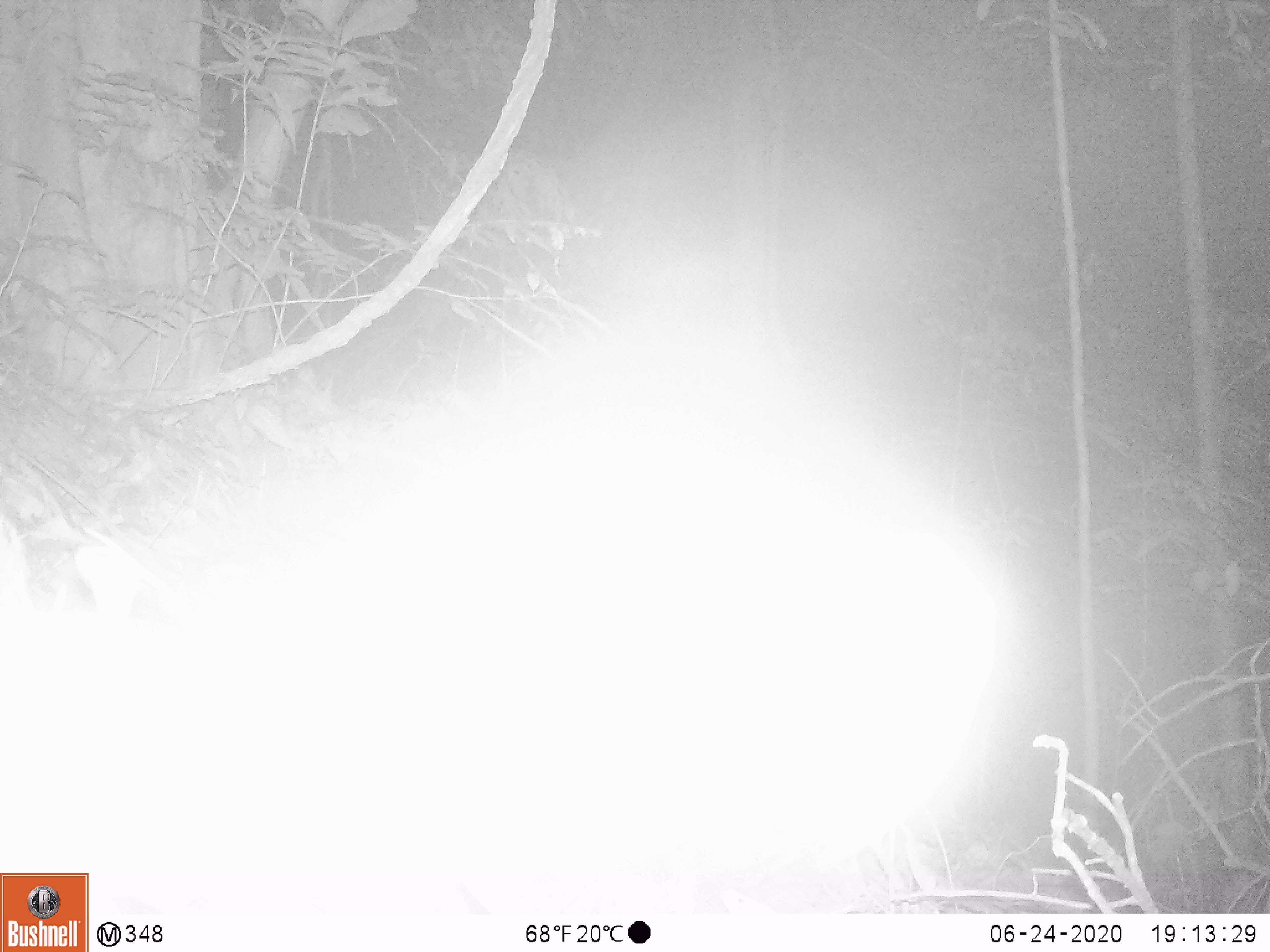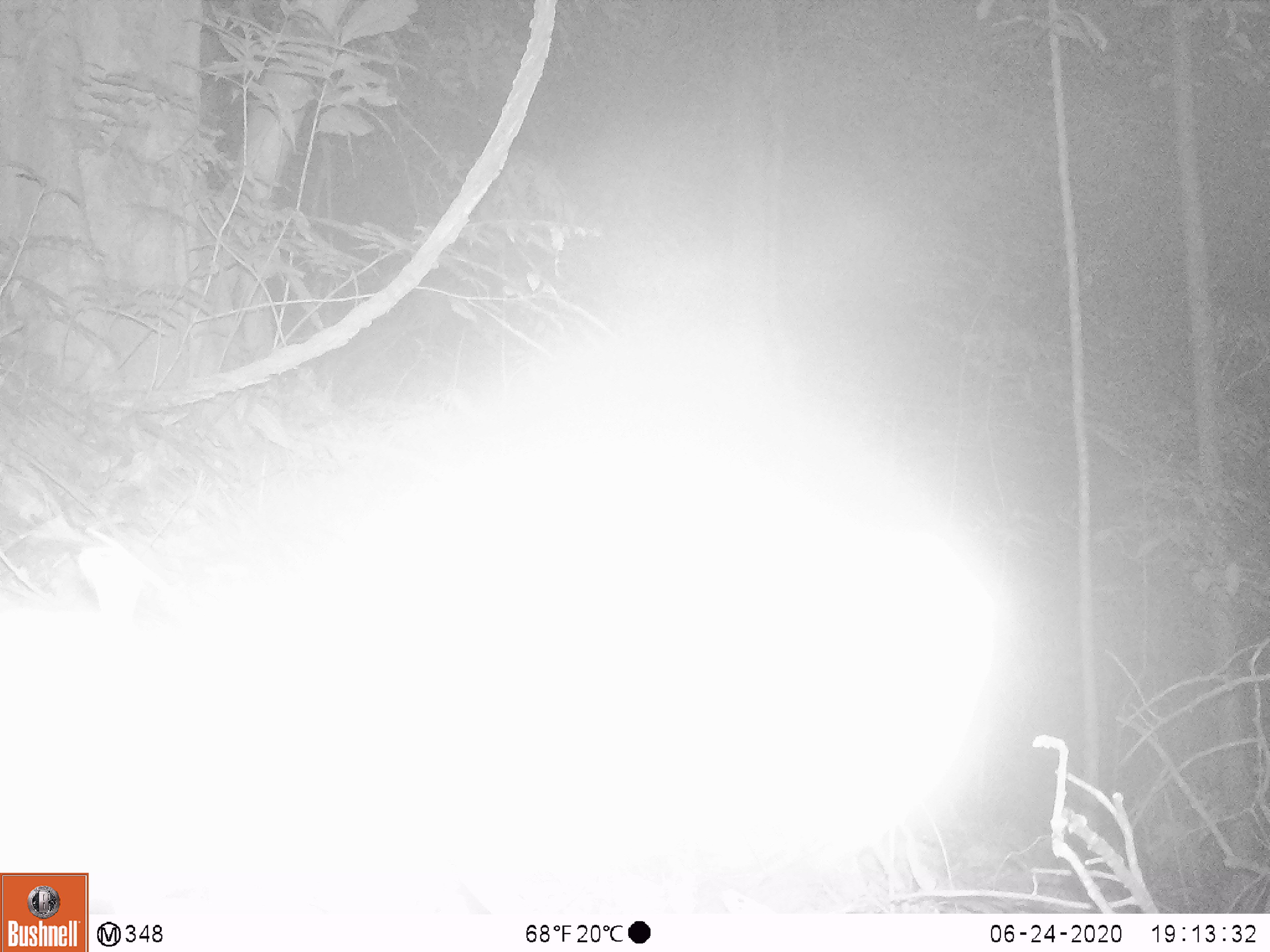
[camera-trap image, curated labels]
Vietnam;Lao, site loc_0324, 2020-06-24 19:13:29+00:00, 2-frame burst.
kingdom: Animalia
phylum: Chordata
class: Mammalia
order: Artiodactyla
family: Suidae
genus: Sus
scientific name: Sus scrofa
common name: eurasian wild pig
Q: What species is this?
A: Eurasian wild pig (Sus scrofa).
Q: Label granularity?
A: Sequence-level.